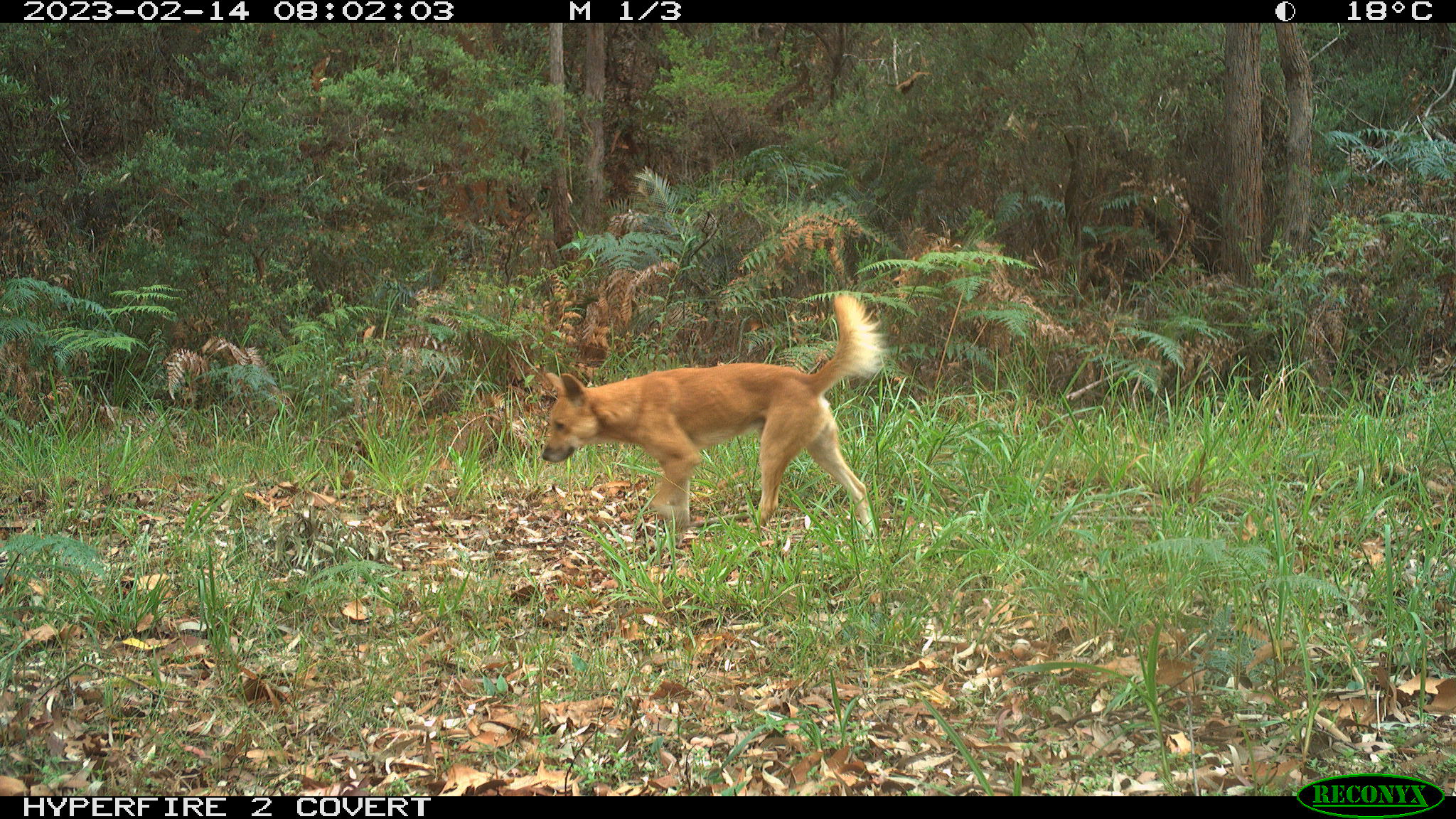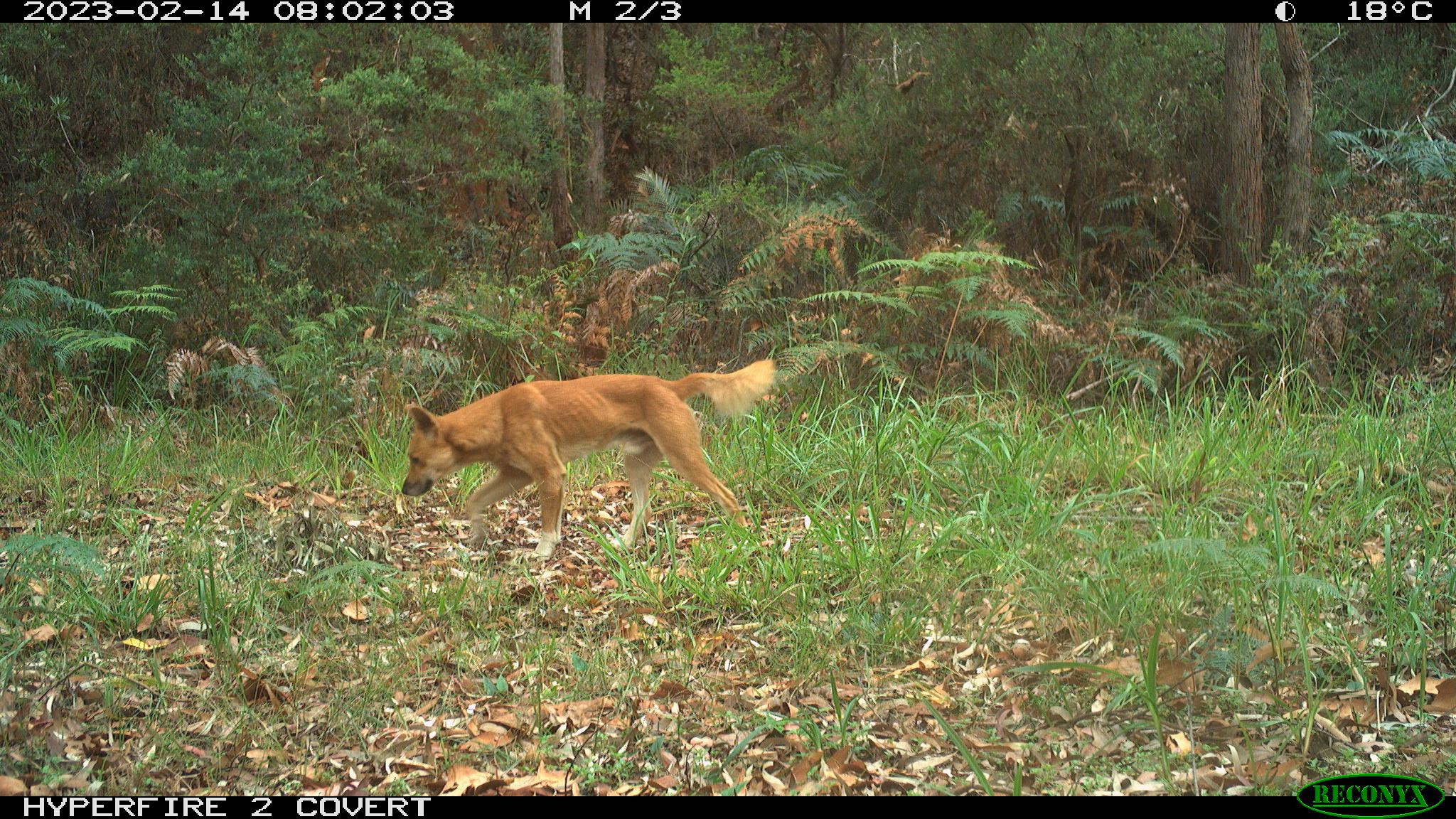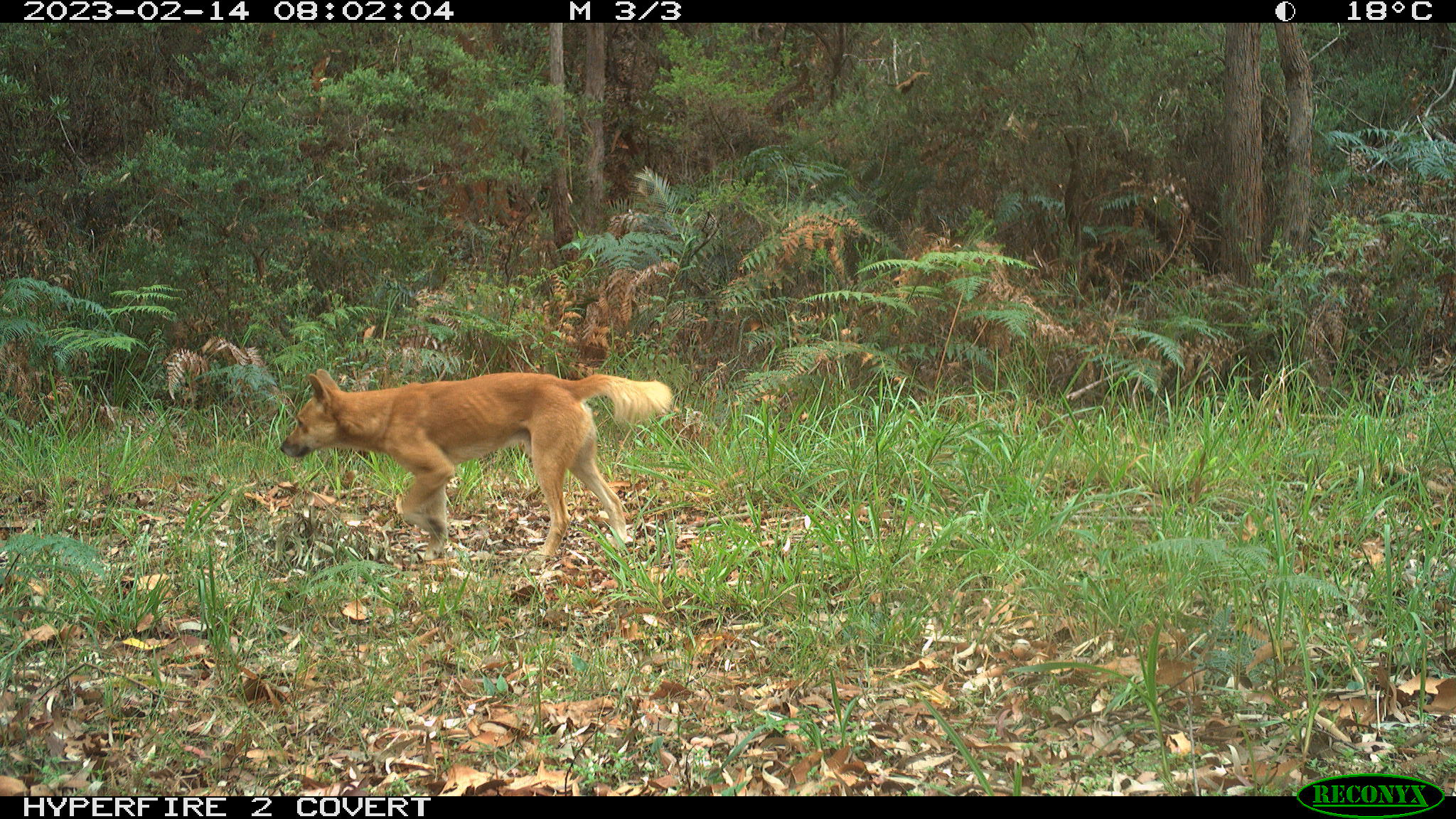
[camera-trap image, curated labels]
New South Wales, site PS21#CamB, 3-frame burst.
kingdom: Animalia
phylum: Chordata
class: Mammalia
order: Carnivora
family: Canidae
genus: Canis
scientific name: Canis familiaris dingo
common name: dingo